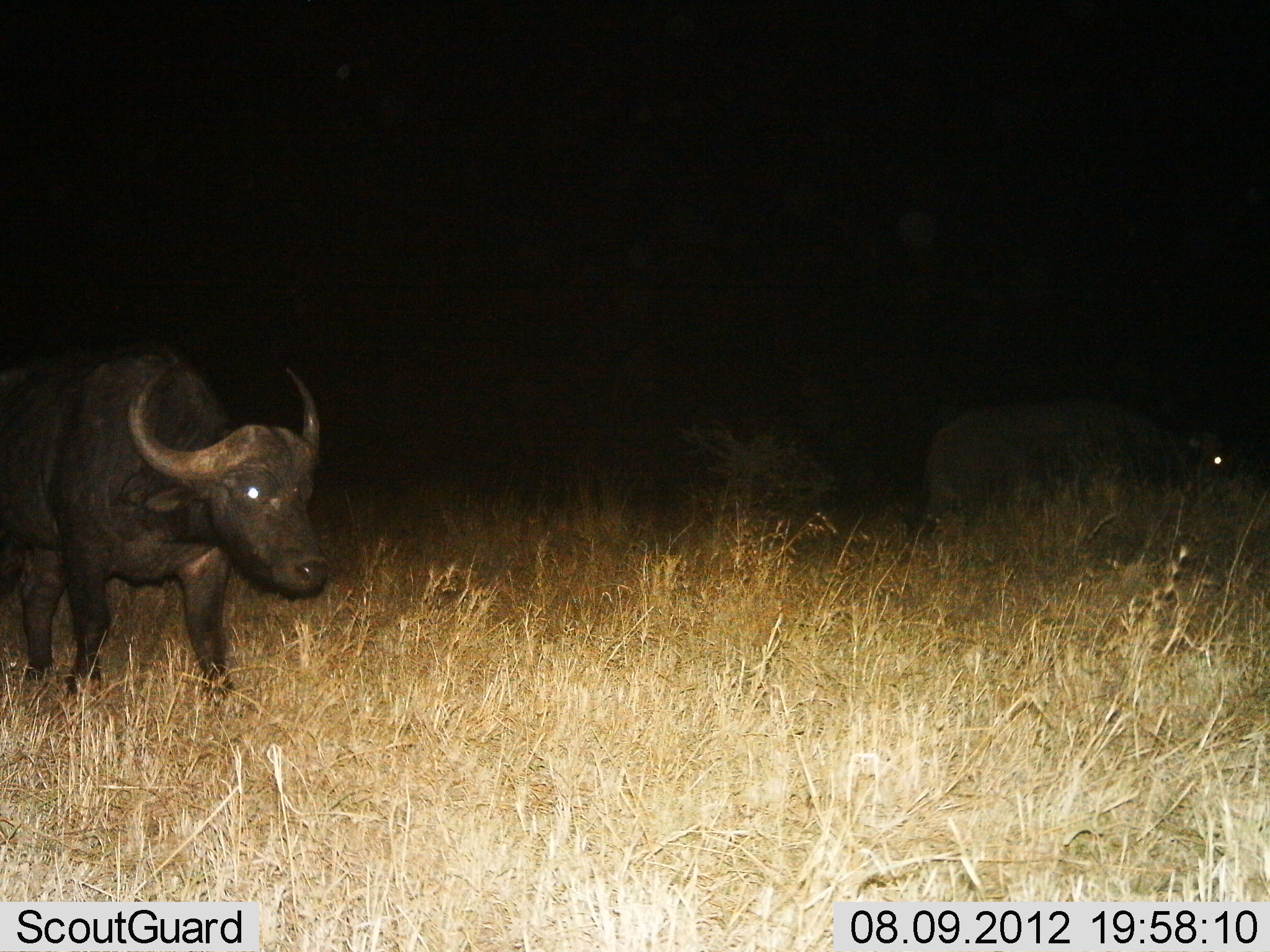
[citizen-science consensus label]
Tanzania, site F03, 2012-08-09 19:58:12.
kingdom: Animalia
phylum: Chordata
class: Mammalia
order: Artiodactyla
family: Bovidae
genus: Syncerus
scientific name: Syncerus caffer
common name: cape buffalo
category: buffalo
Buffalo (cape buffalo) (Syncerus caffer), count 2. Behavior (volunteer vote fractions): standing 50%, resting 0%, moving 40%, interacting 0%. Young present (vote fraction): 0%. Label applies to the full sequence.